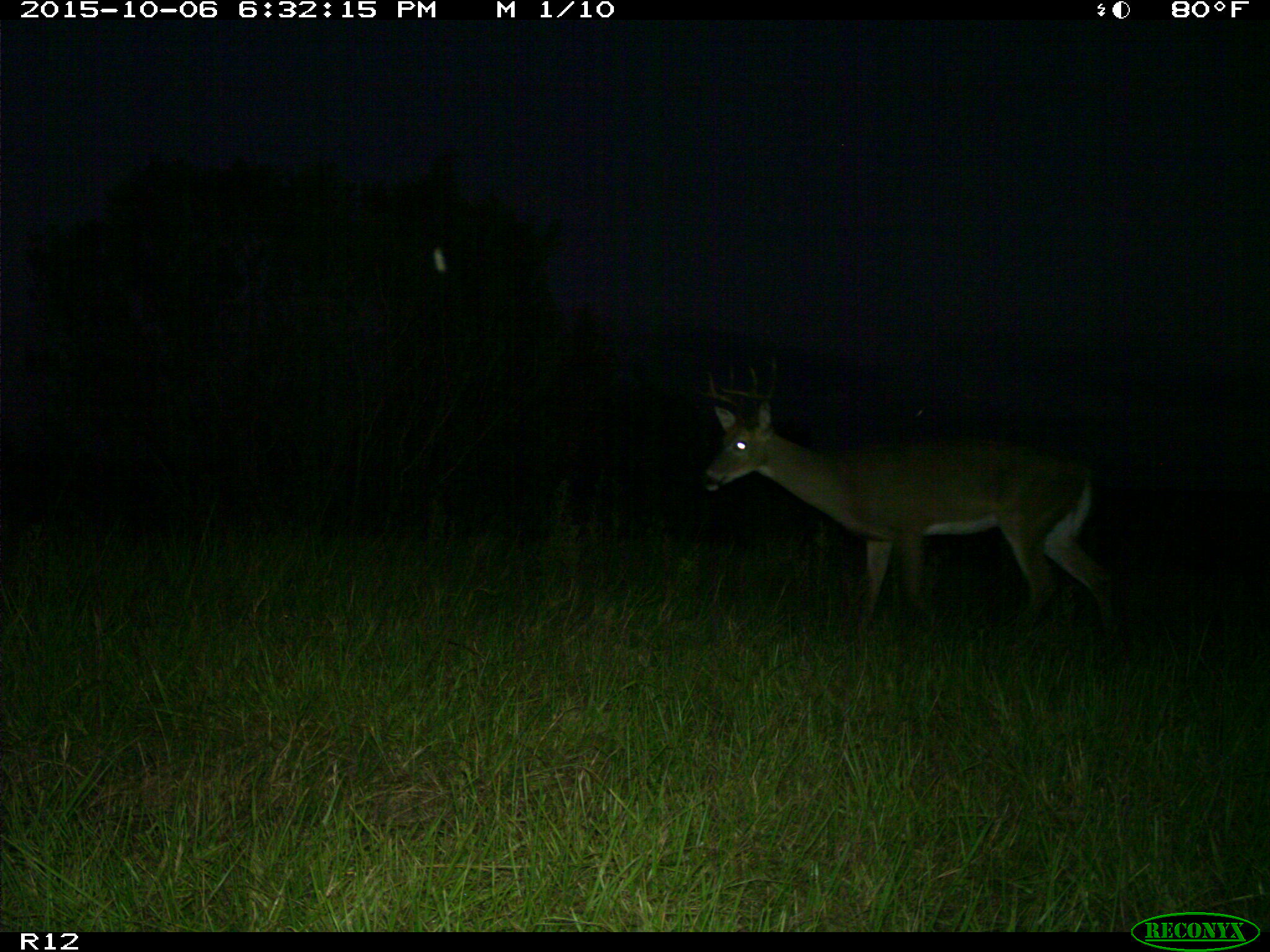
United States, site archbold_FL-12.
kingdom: Animalia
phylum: Chordata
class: Mammalia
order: Artiodactyla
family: Cervidae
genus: Odocoileus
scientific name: Odocoileus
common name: deer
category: unidentified deer